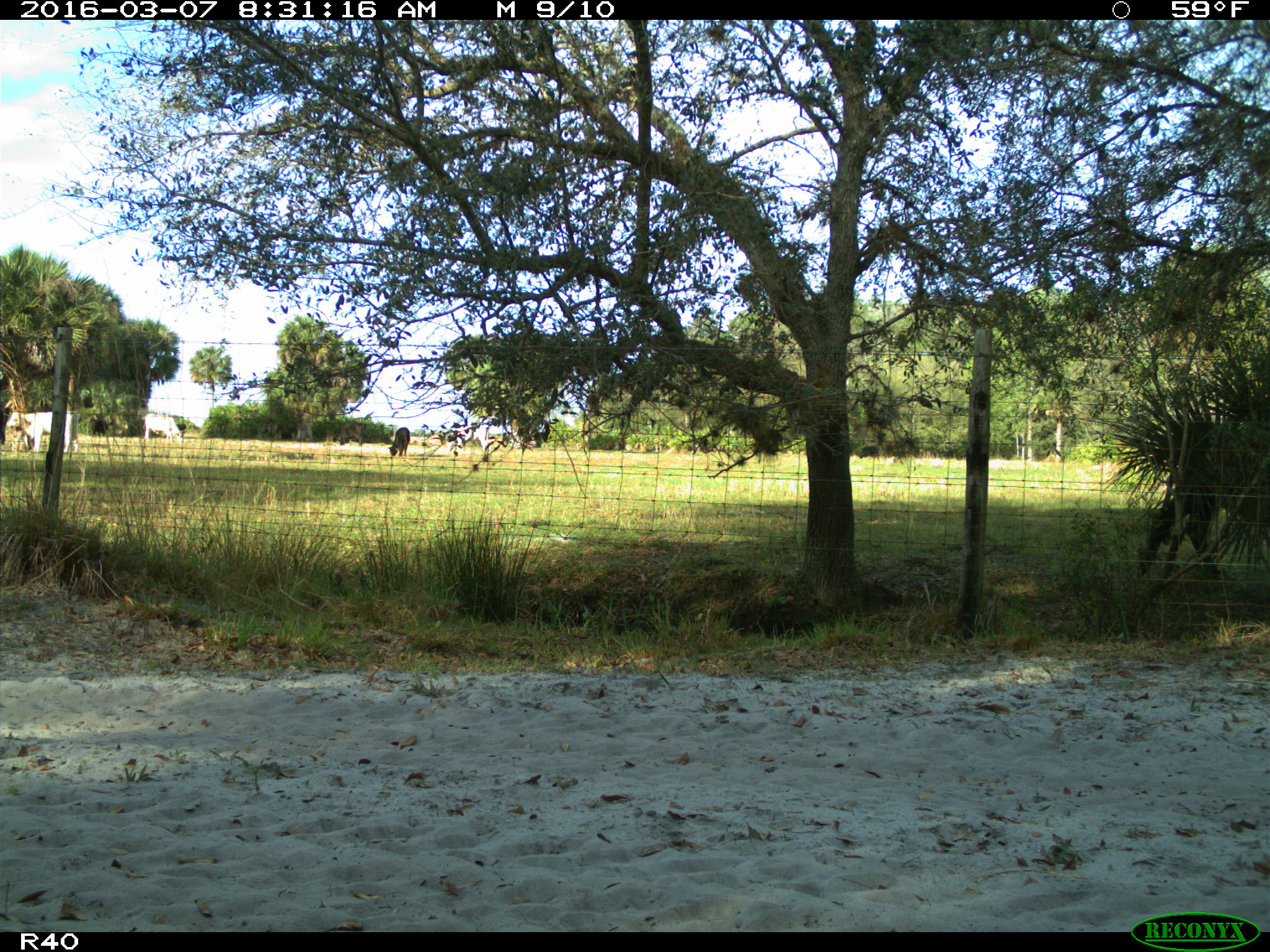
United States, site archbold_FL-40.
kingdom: Animalia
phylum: Chordata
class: Mammalia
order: Artiodactyla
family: Bovidae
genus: Bos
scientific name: Bos taurus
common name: domestic cow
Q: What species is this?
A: Bos taurus (domestic cow).